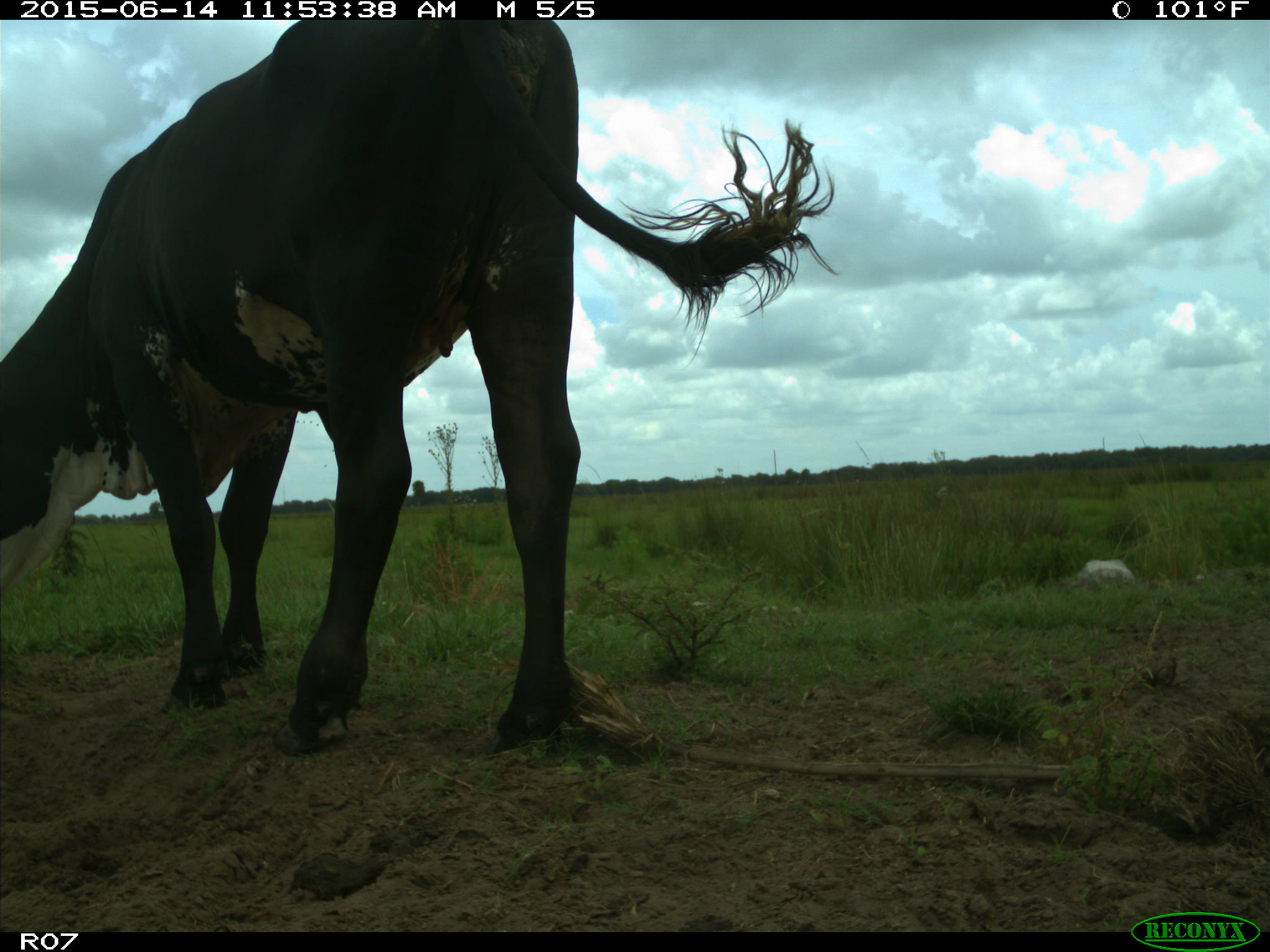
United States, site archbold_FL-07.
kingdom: Animalia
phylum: Chordata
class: Mammalia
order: Artiodactyla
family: Bovidae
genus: Bos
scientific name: Bos taurus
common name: domestic cow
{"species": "Bos taurus (domestic cow)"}